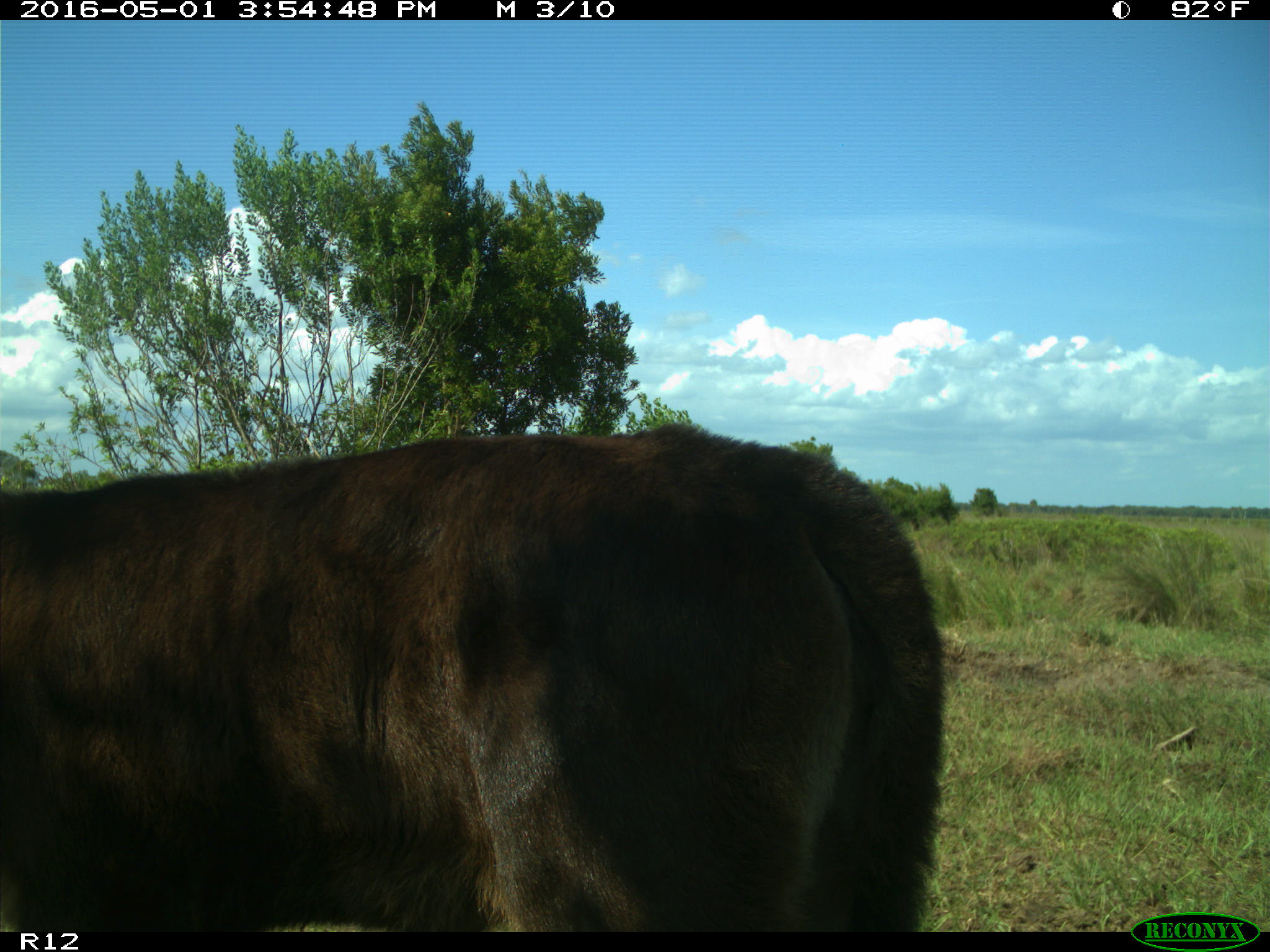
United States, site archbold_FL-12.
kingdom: Animalia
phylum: Chordata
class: Mammalia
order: Artiodactyla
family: Bovidae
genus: Bos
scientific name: Bos taurus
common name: domestic cow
Bos taurus (domestic cow).